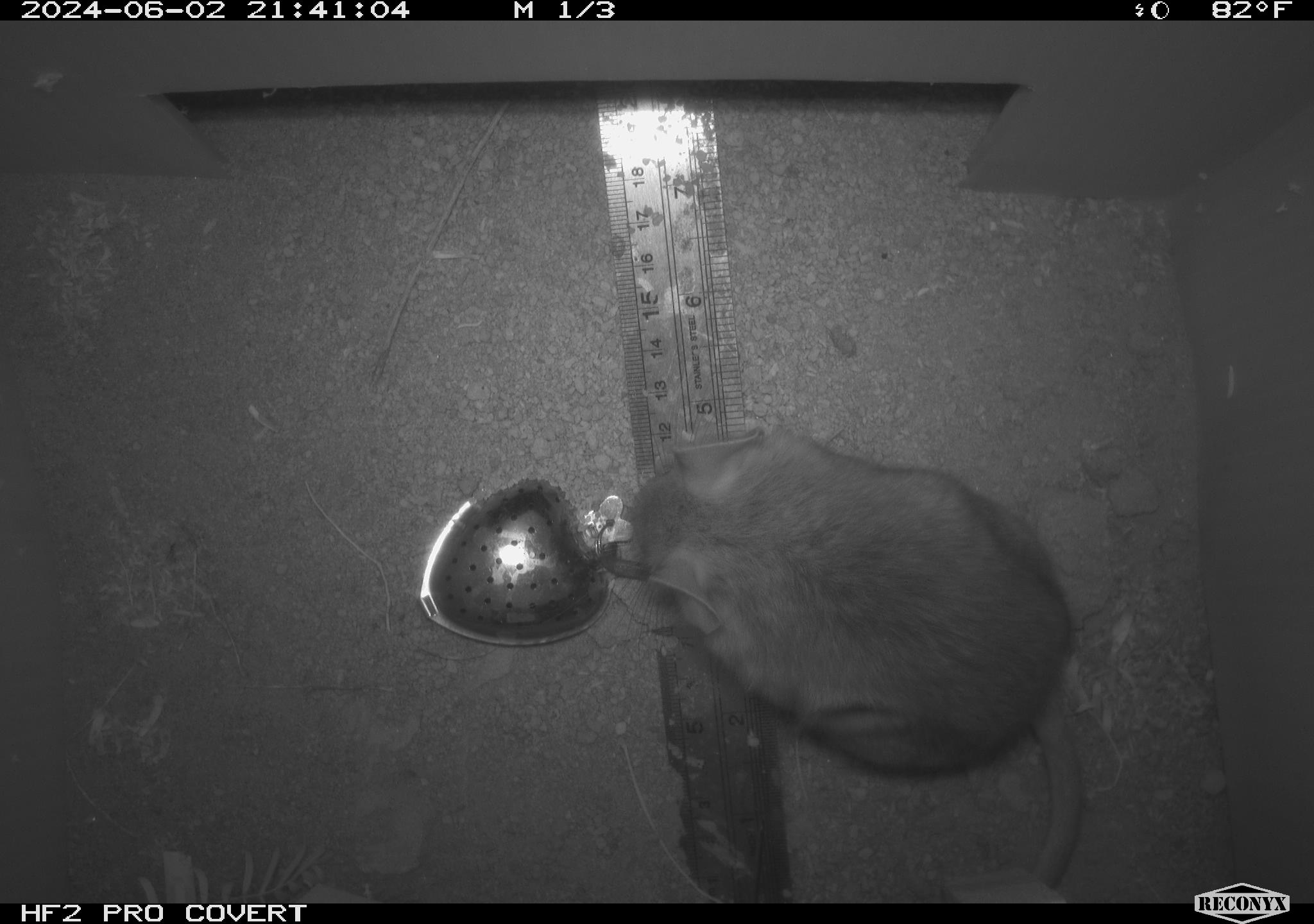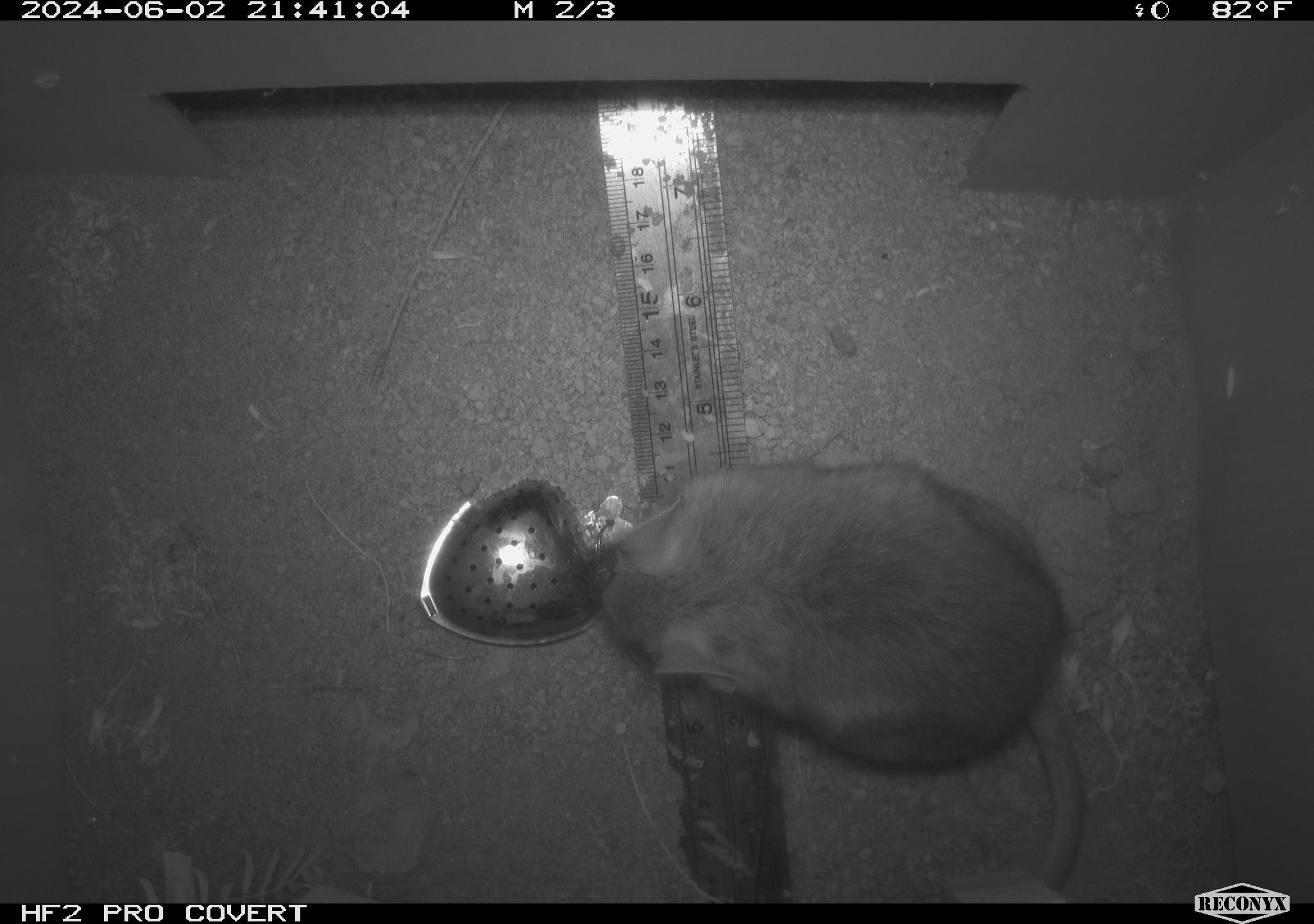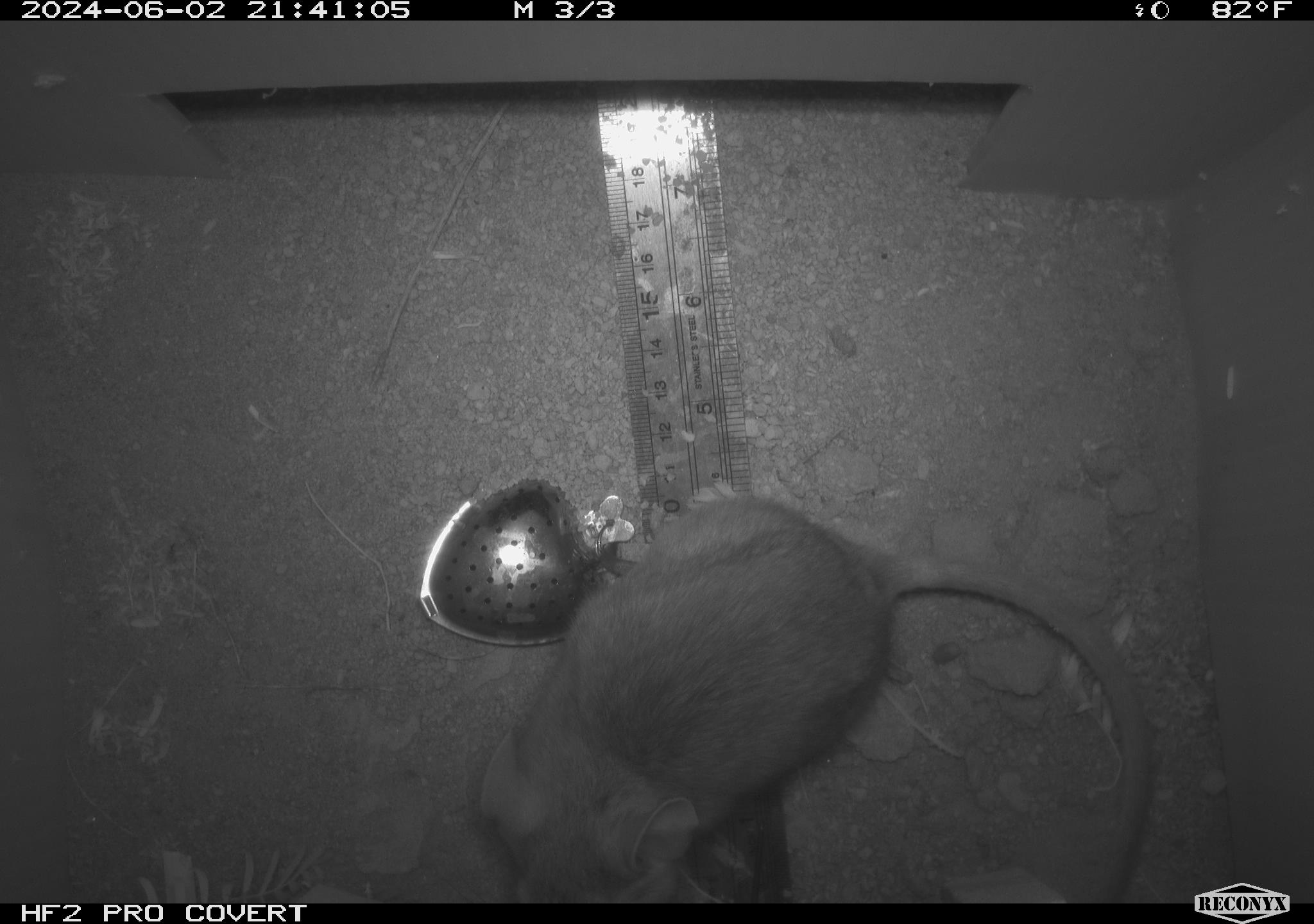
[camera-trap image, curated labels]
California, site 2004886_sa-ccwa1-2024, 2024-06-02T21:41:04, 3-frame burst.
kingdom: Animalia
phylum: Chordata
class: Mammalia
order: Rodentia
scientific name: Rodentia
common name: woodrat or rat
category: woodrat or rat species